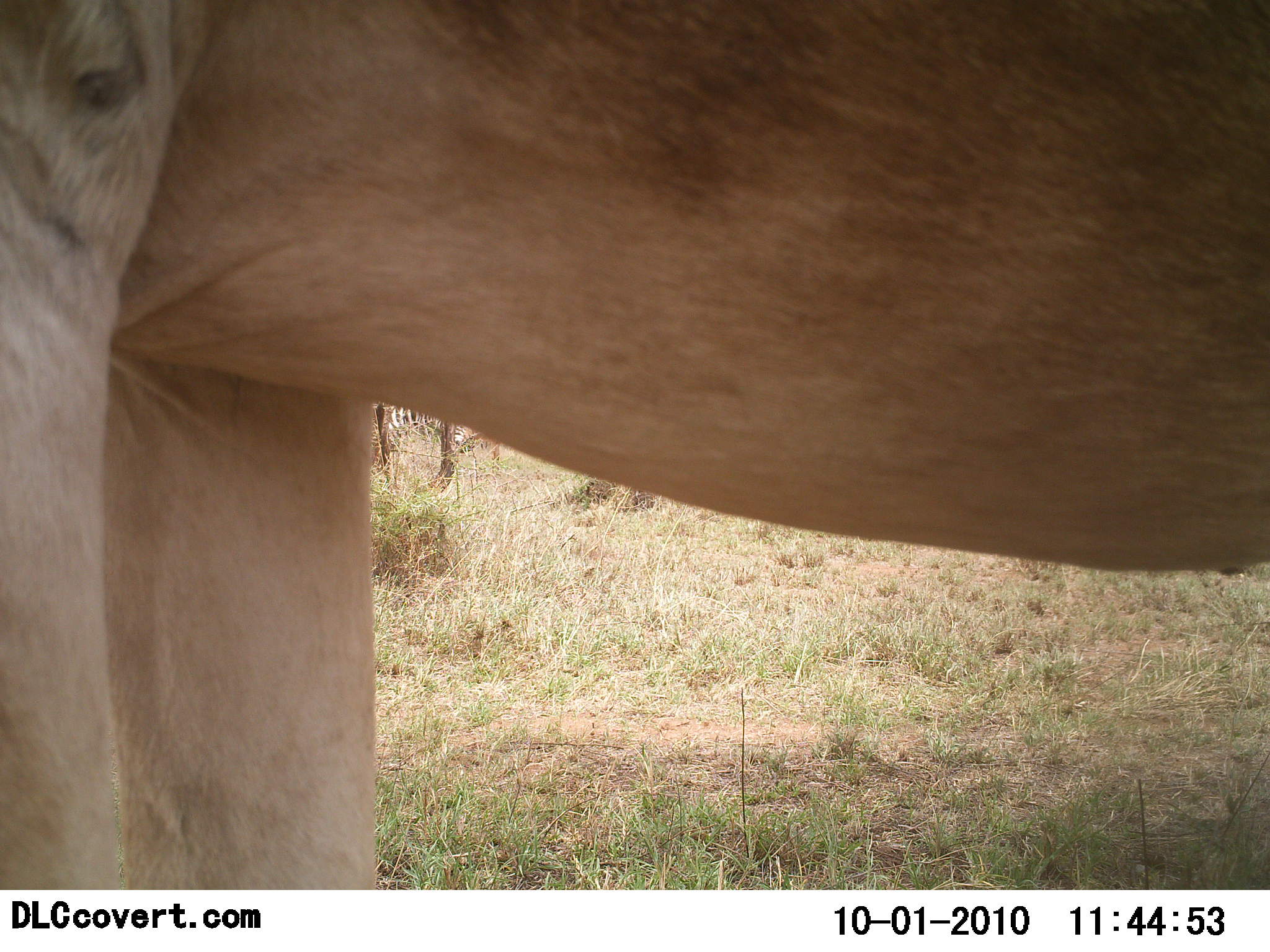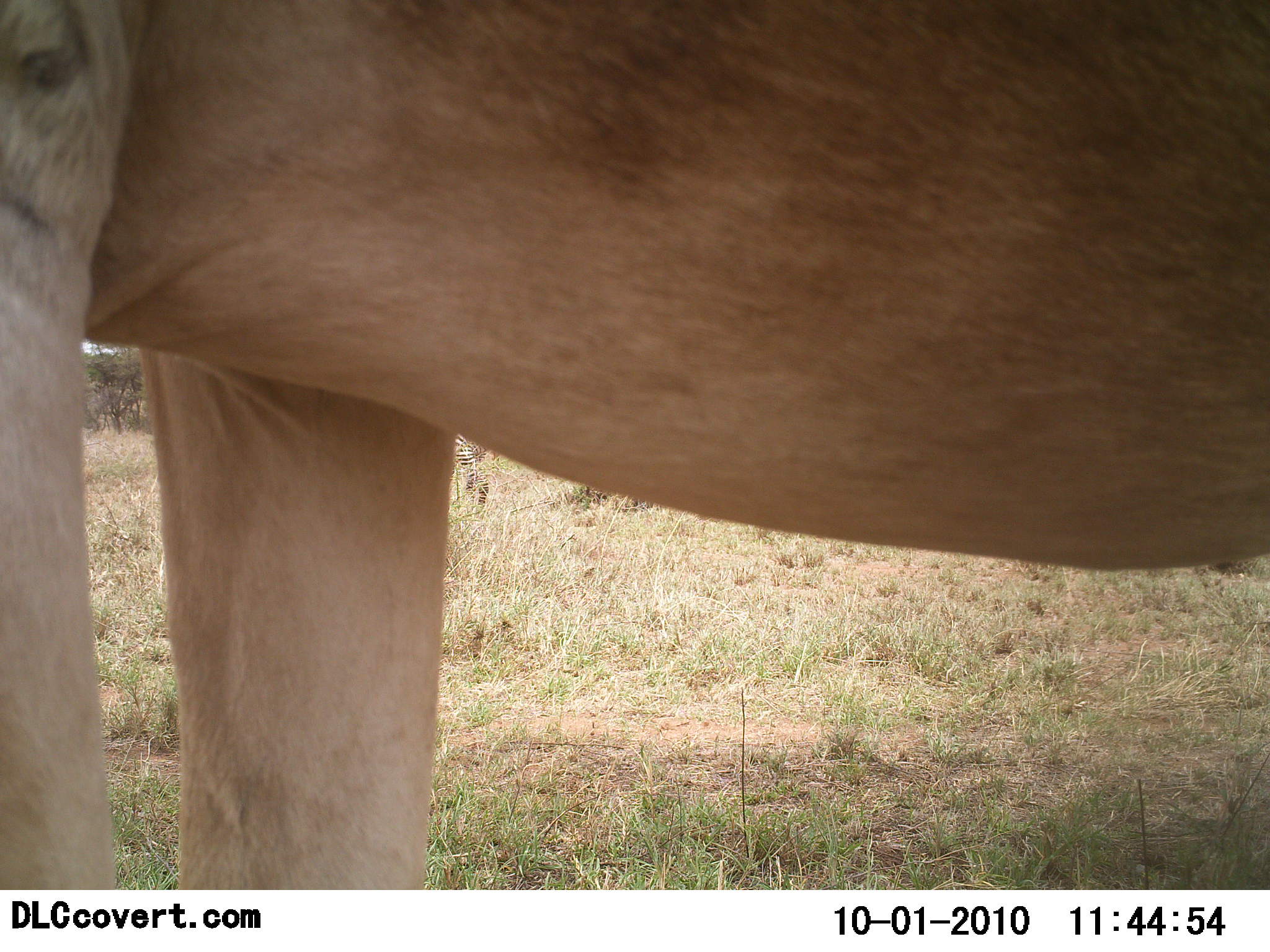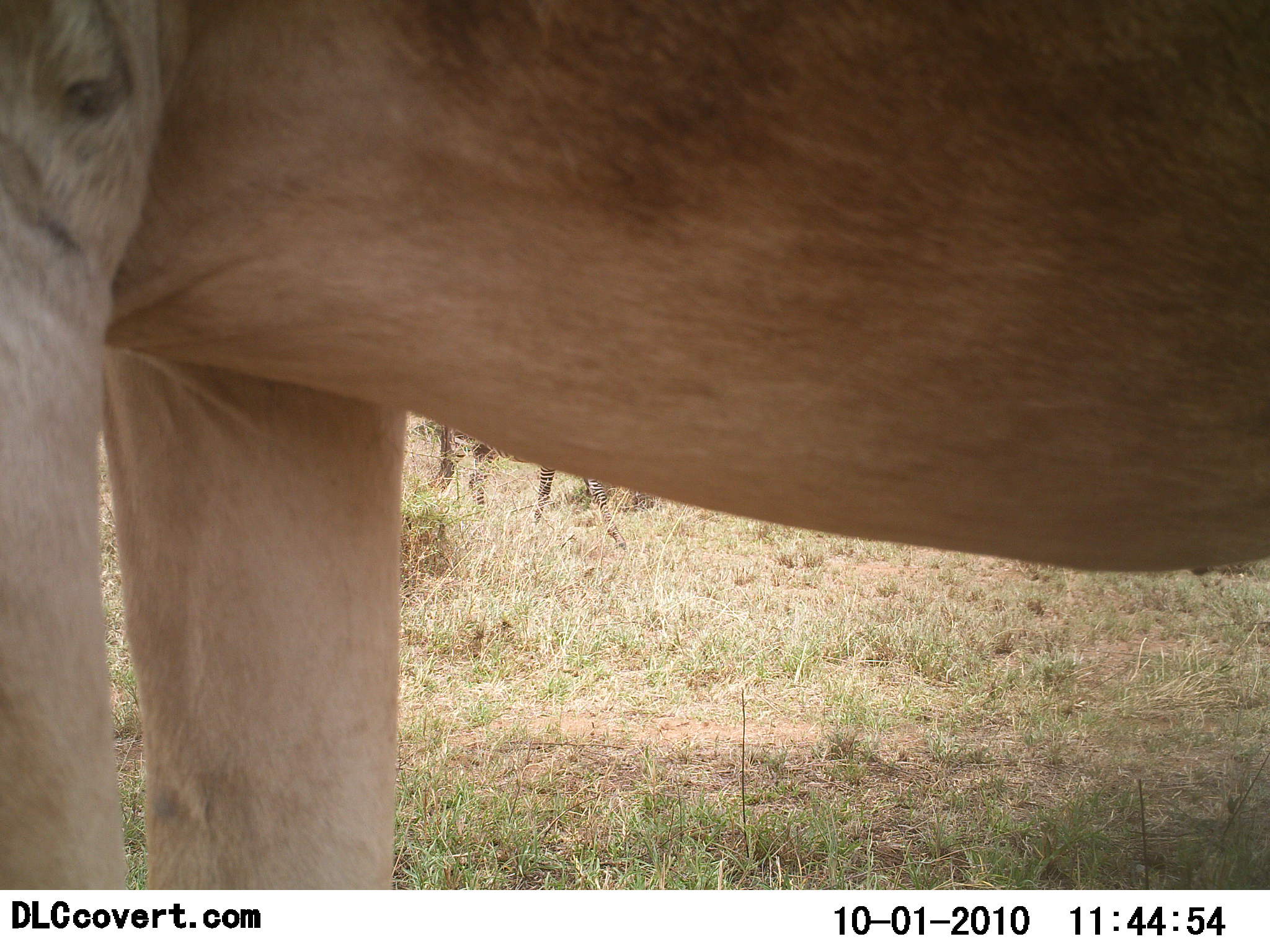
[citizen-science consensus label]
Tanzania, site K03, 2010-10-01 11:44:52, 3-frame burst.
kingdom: Animalia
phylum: Chordata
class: Mammalia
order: Artiodactyla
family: Bovidae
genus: Alcelaphus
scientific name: Alcelaphus buselaphus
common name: hartebeest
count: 1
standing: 100%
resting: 0%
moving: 0%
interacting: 0%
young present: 0%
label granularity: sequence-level